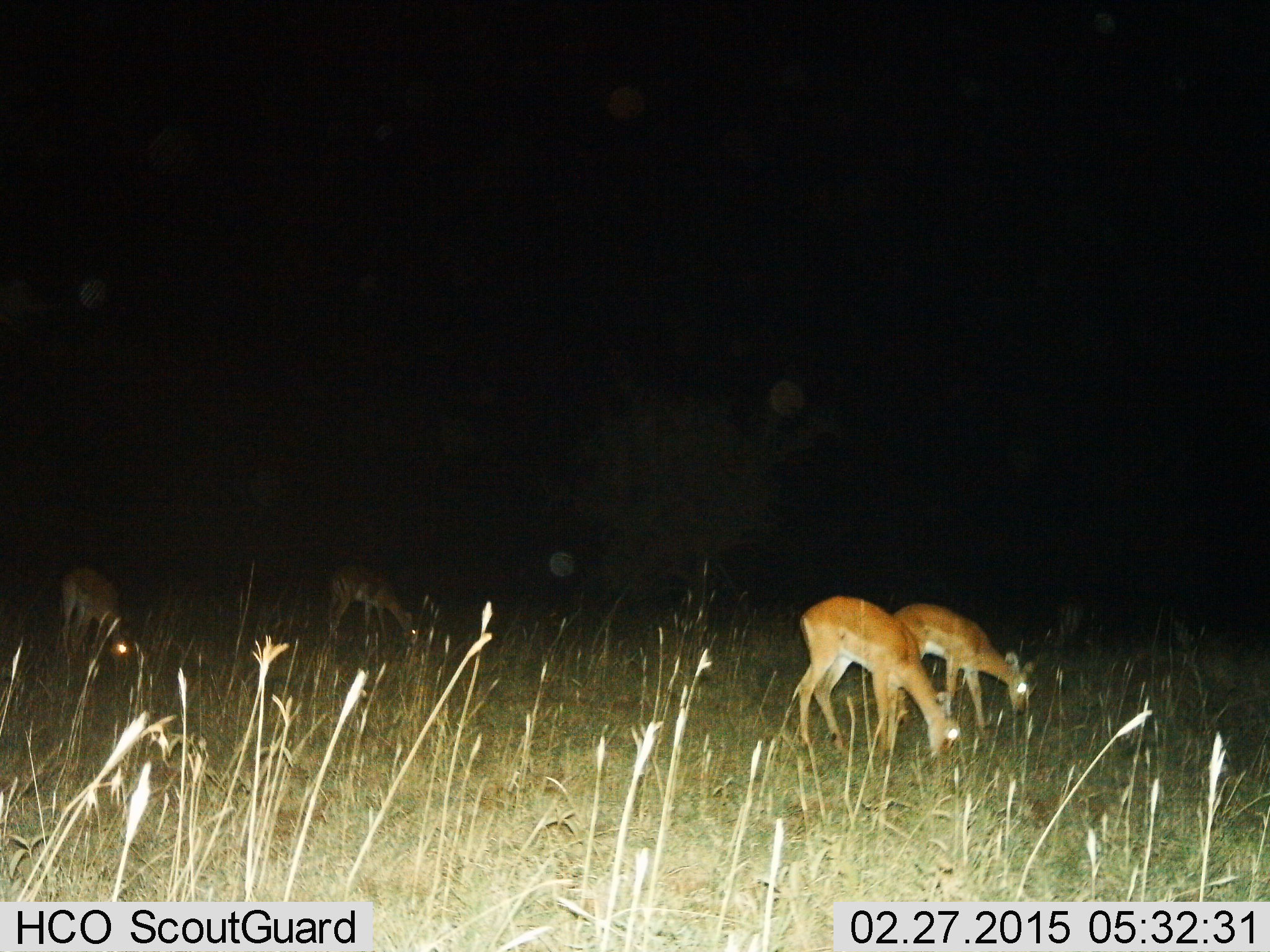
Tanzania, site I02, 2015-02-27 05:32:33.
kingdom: Animalia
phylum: Chordata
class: Mammalia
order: Artiodactyla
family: Bovidae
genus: Aepyceros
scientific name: Aepyceros melampus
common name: impala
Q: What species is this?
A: Impala (Aepyceros melampus).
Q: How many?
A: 4.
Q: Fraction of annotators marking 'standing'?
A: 30%.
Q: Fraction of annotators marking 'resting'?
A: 0%.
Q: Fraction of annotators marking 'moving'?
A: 0%.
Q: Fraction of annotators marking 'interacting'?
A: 0%.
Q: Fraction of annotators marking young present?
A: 0%.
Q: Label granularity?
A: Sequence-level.